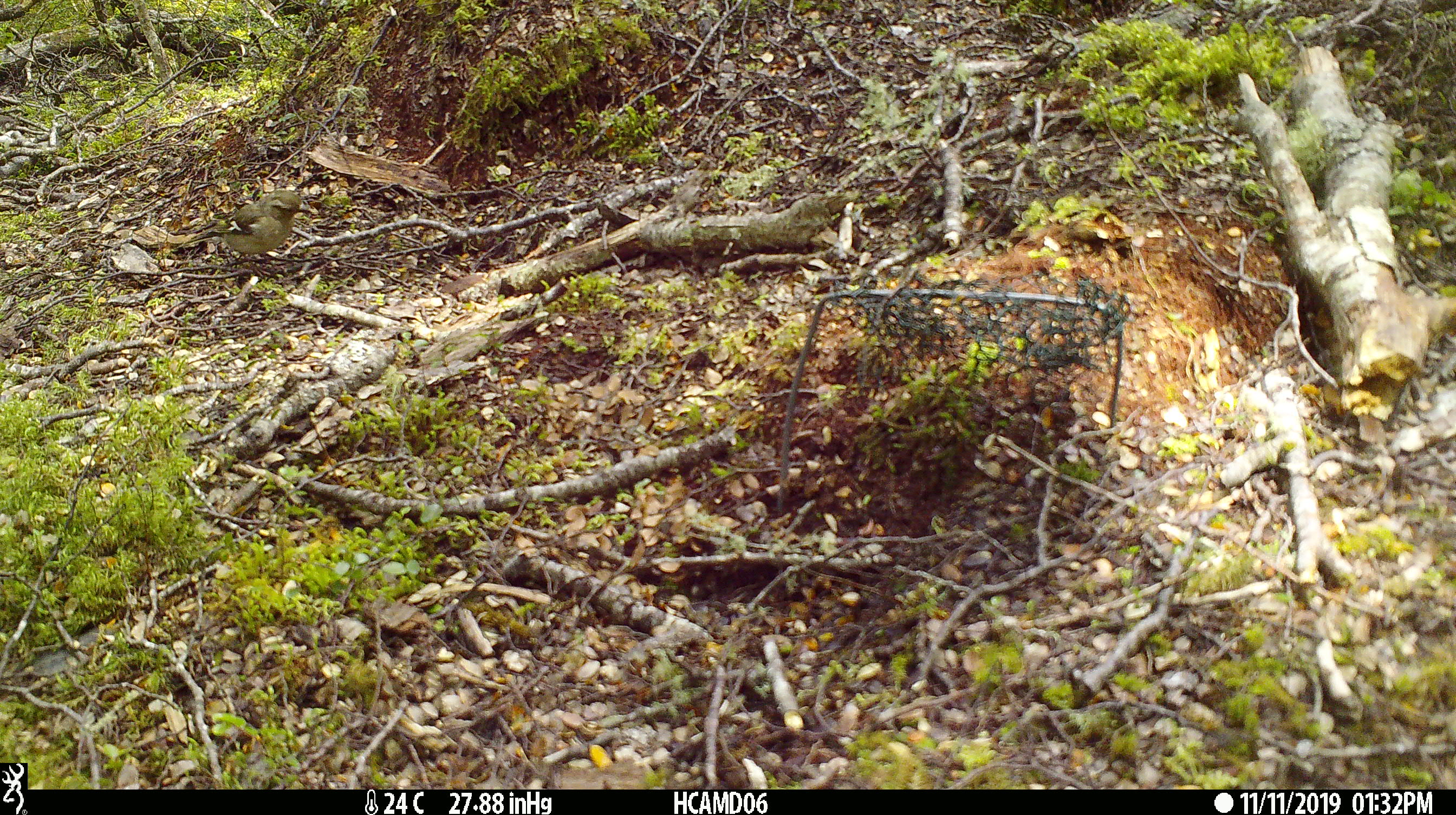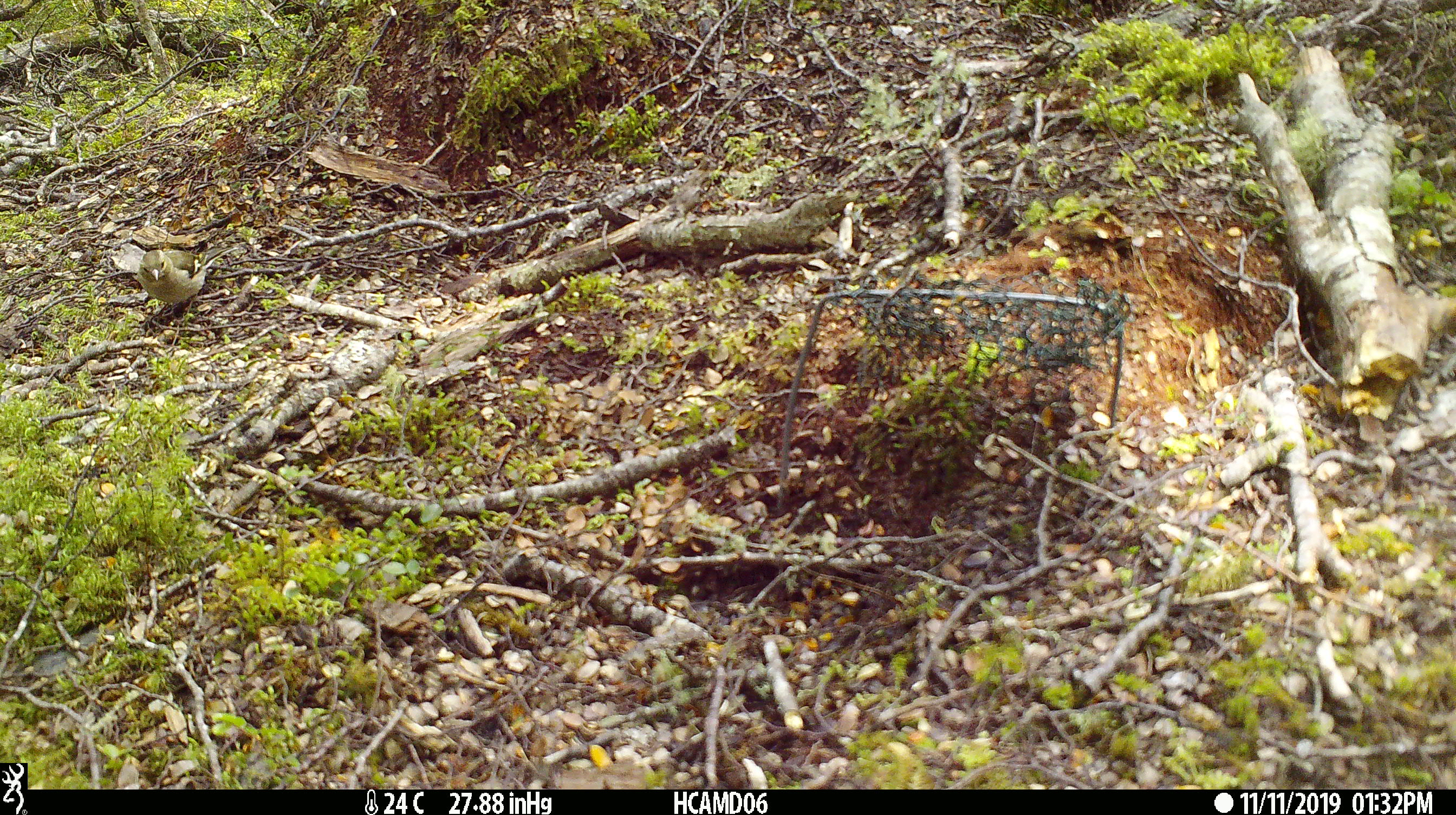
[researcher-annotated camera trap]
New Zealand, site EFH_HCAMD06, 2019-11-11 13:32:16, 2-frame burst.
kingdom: Animalia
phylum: Chordata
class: Aves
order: Passeriformes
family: Fringillidae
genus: Fringilla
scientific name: Fringilla coelebs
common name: common chaffinch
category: chaffinch